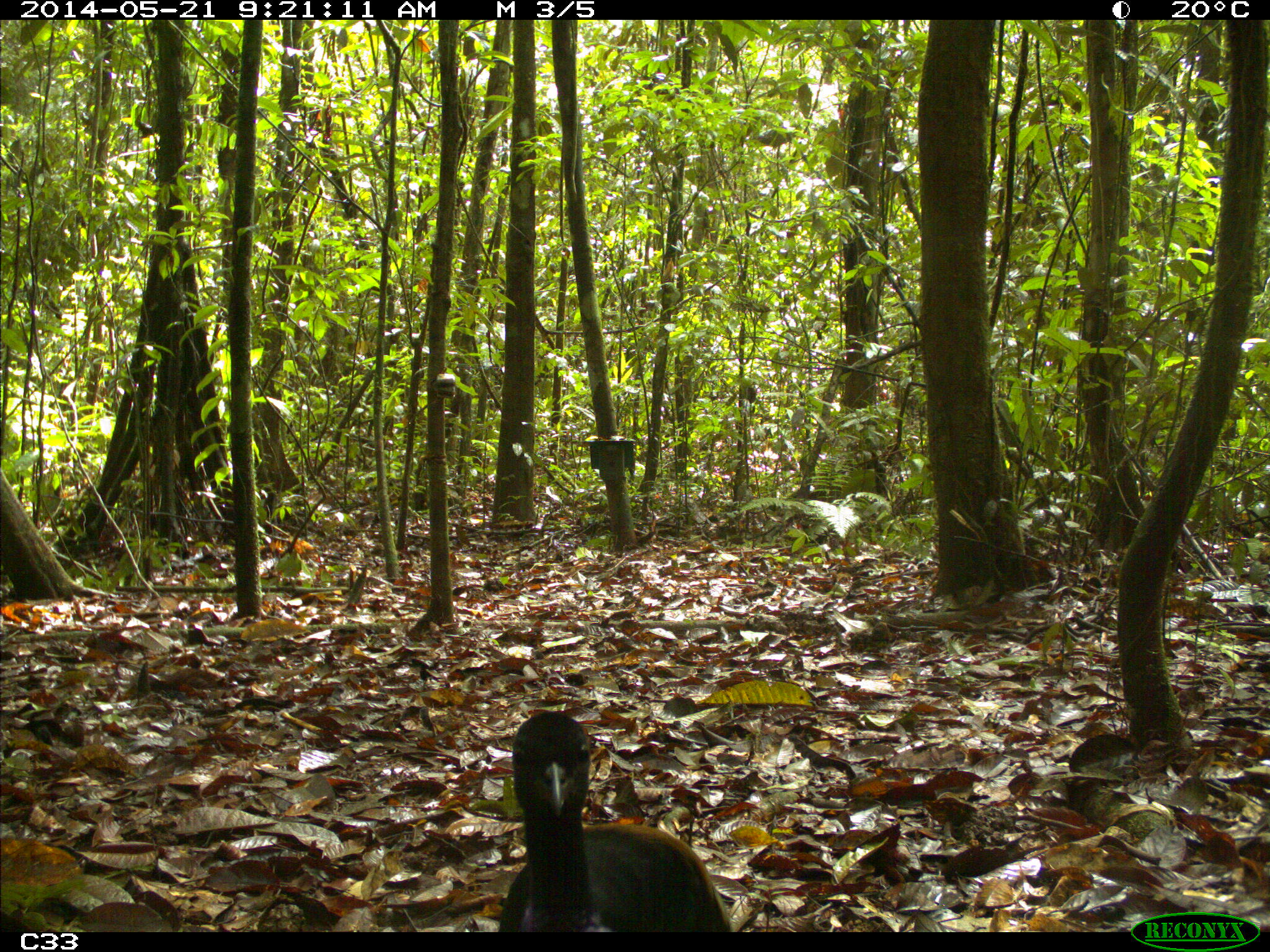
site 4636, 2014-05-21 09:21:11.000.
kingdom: Animalia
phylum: Chordata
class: Aves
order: Gruiformes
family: Psophiidae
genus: Psophia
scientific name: Psophia crepitans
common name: gray-winged trumpeter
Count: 2.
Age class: adult.